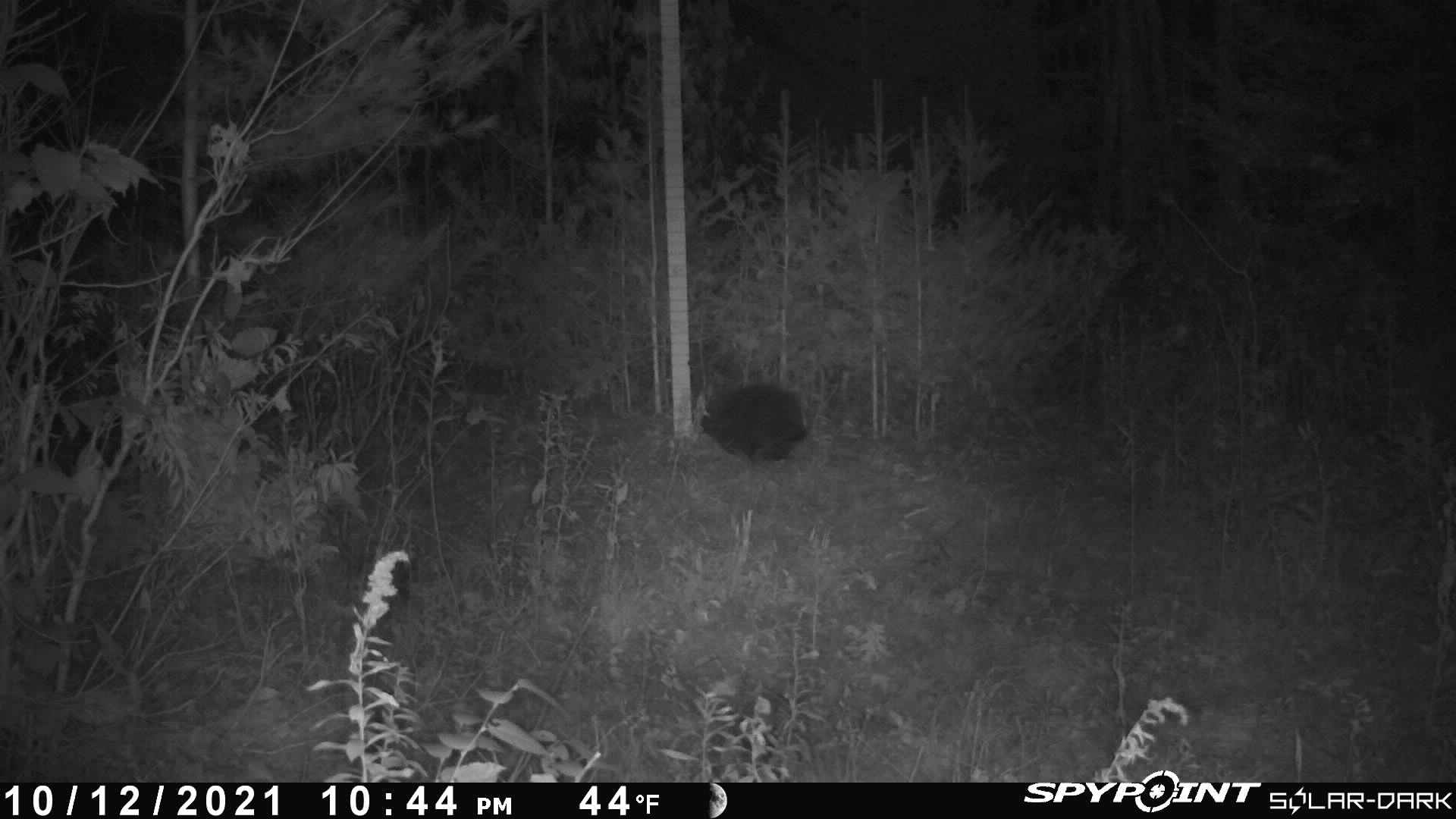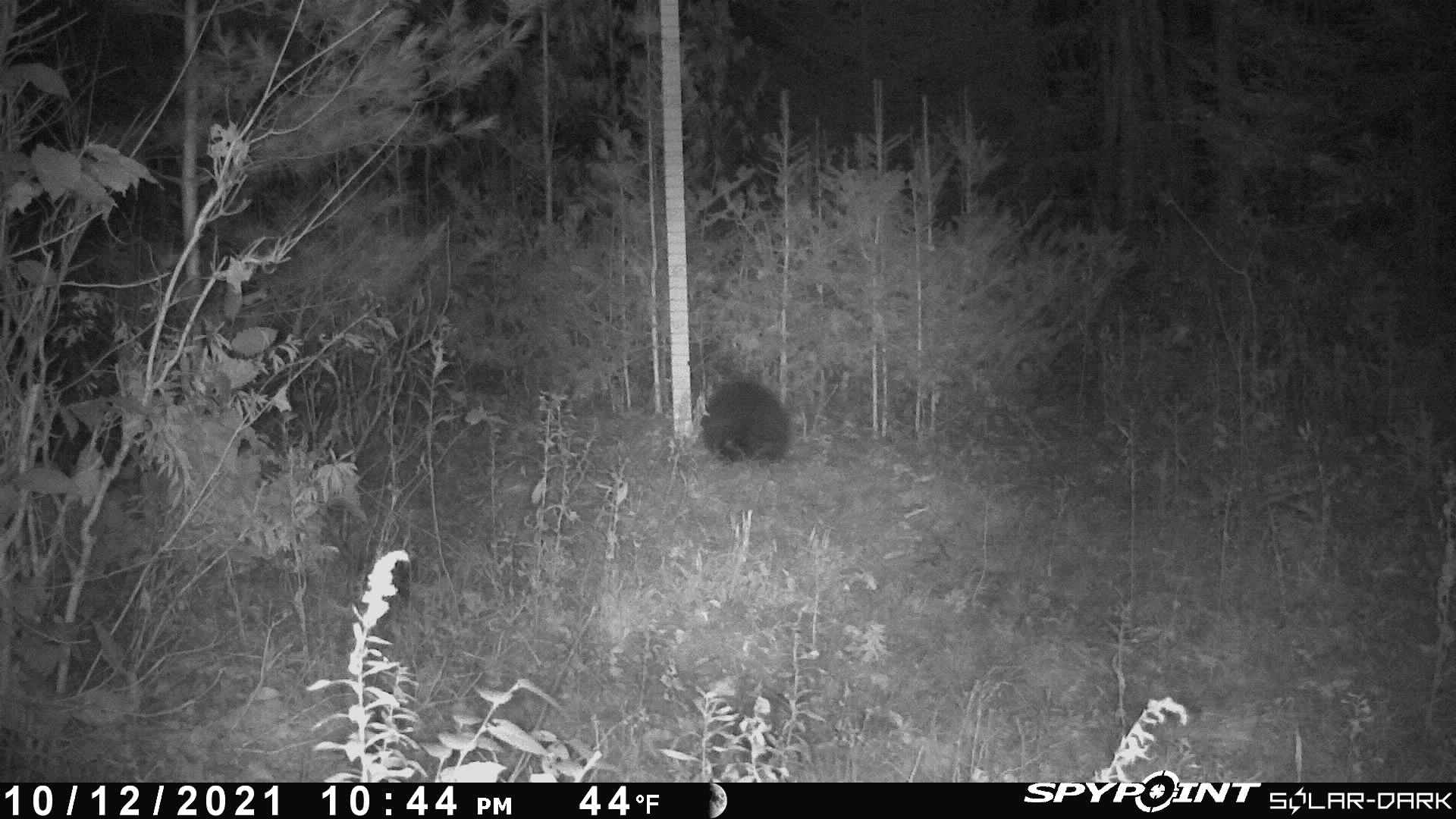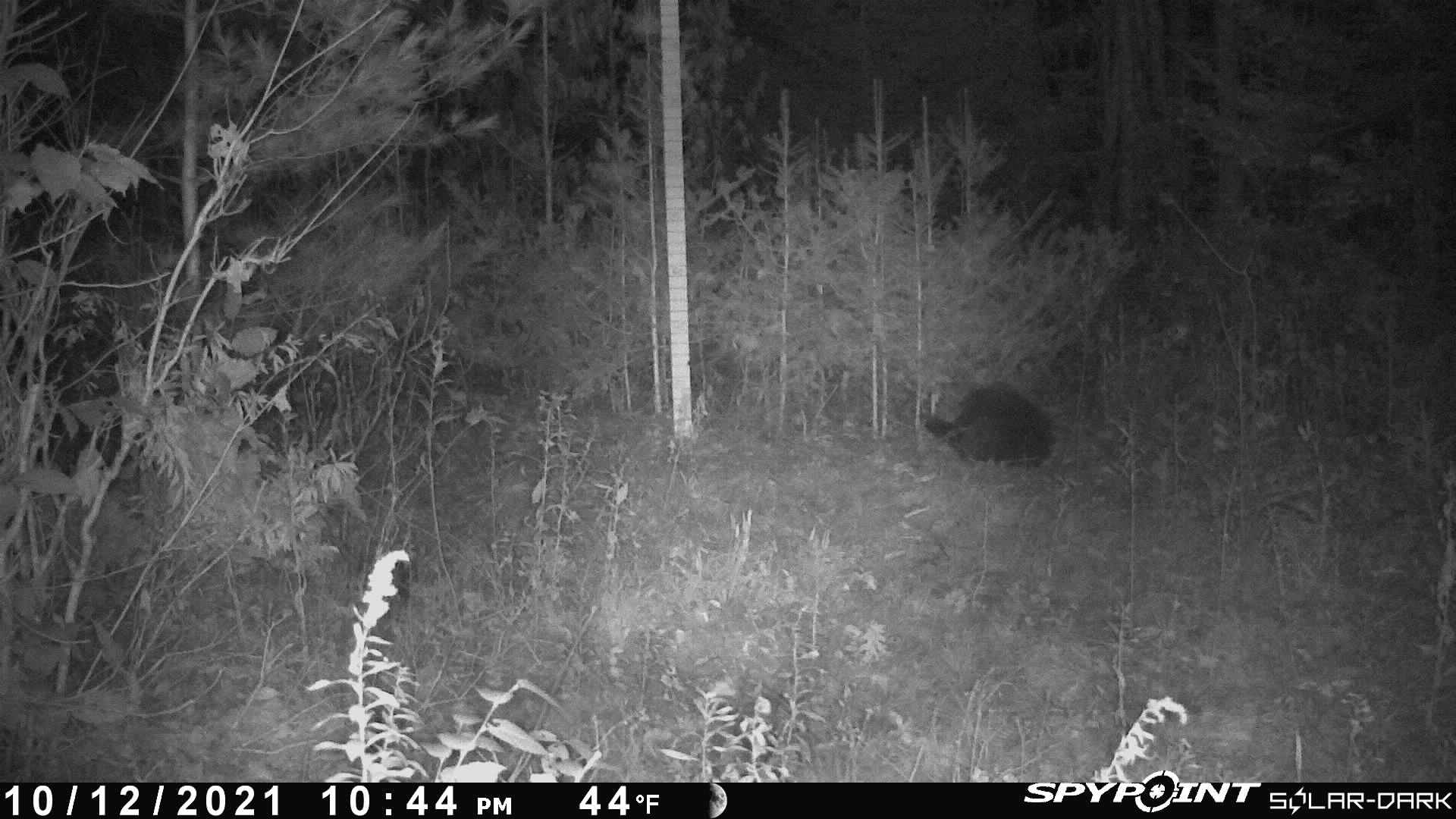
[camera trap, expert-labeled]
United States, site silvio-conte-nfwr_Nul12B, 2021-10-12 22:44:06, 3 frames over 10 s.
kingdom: Animalia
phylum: Chordata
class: Mammalia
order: Rodentia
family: Erethizontidae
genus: Erethizon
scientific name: Erethizon dorsatum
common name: porcupine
Porcupine (Erethizon dorsatum).